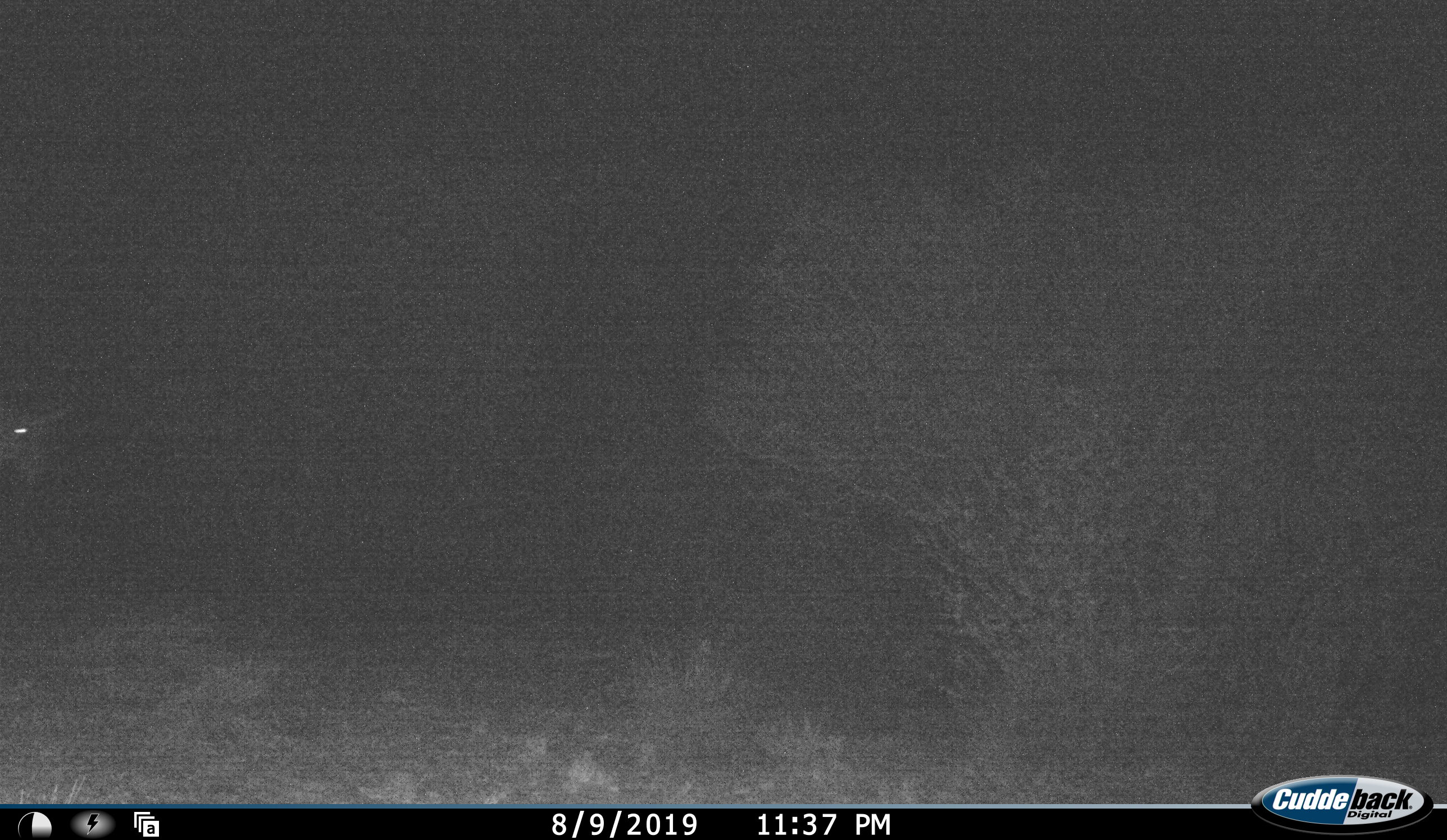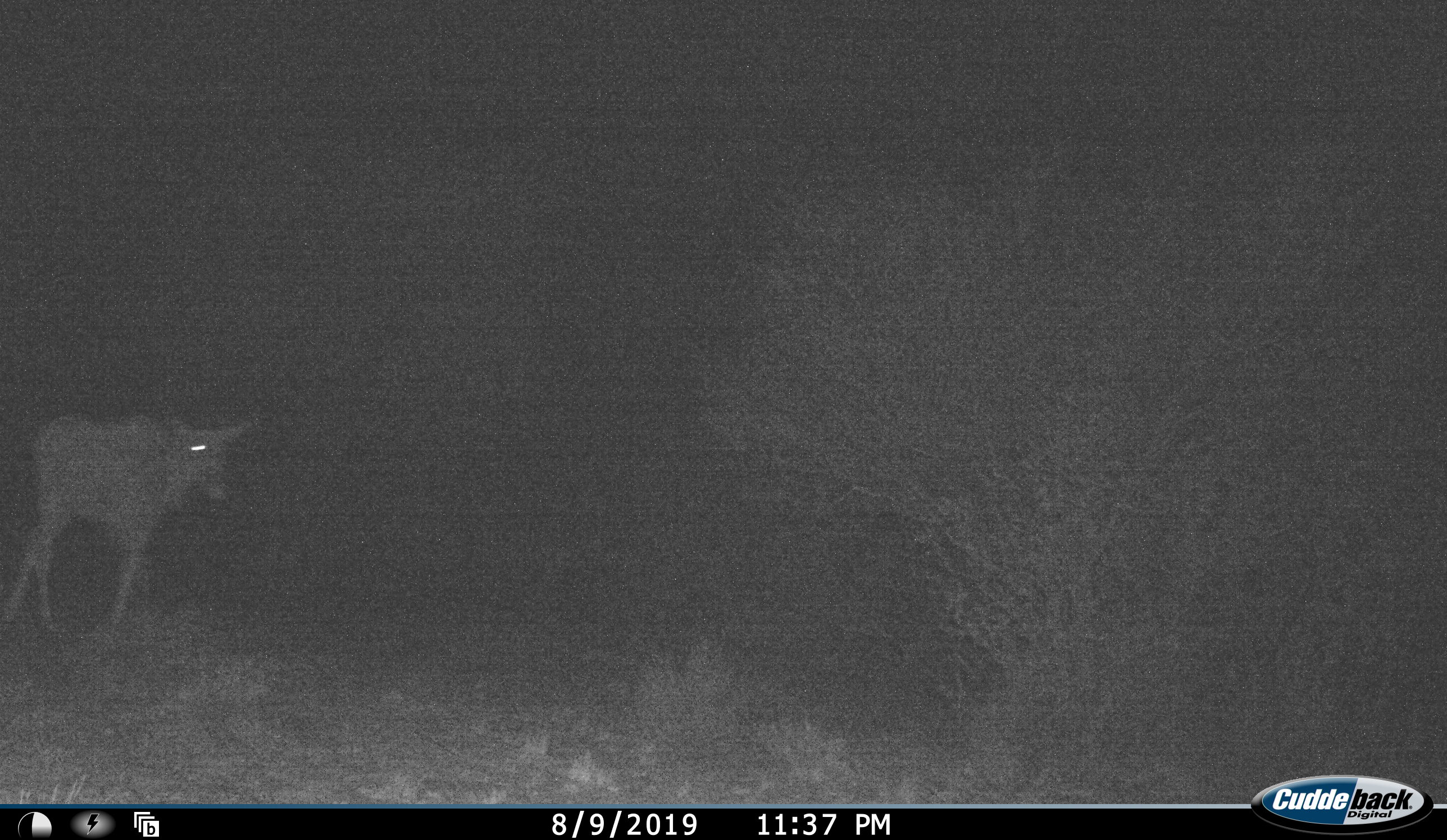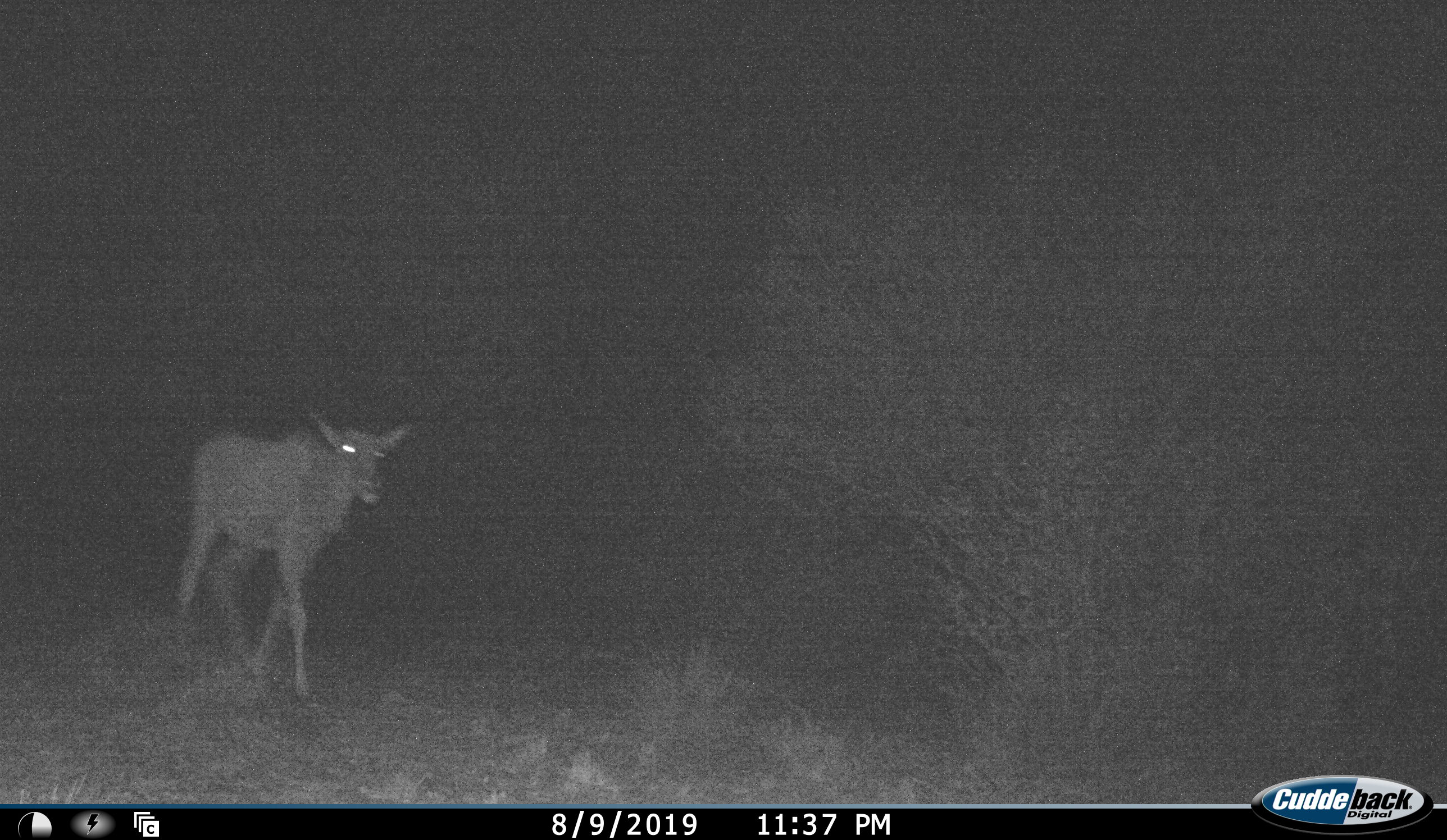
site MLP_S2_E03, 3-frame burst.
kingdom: Animalia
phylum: Chordata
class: Mammalia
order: Artiodactyla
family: Bovidae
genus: Tragelaphus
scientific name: Tragelaphus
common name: kudu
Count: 1.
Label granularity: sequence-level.